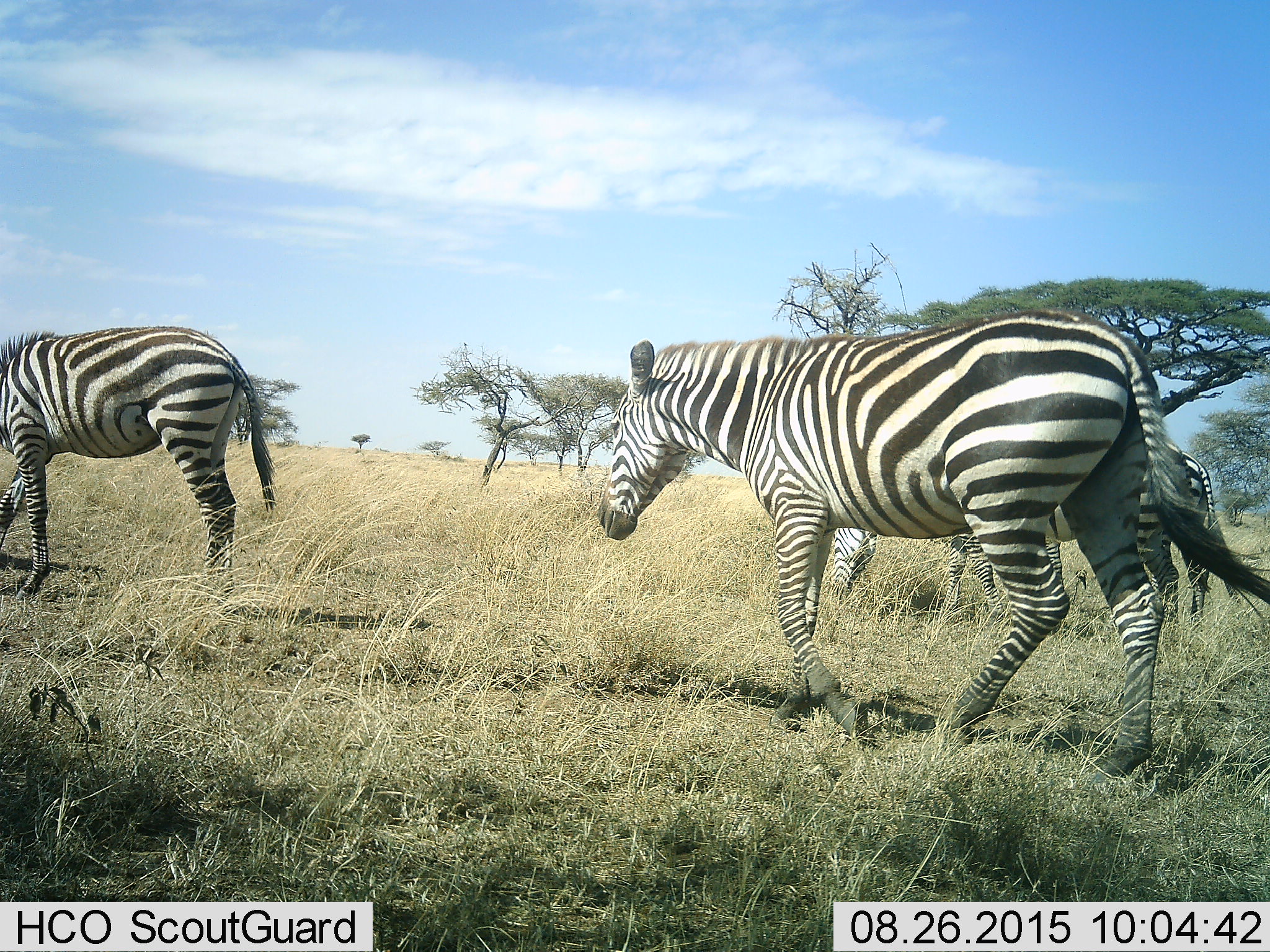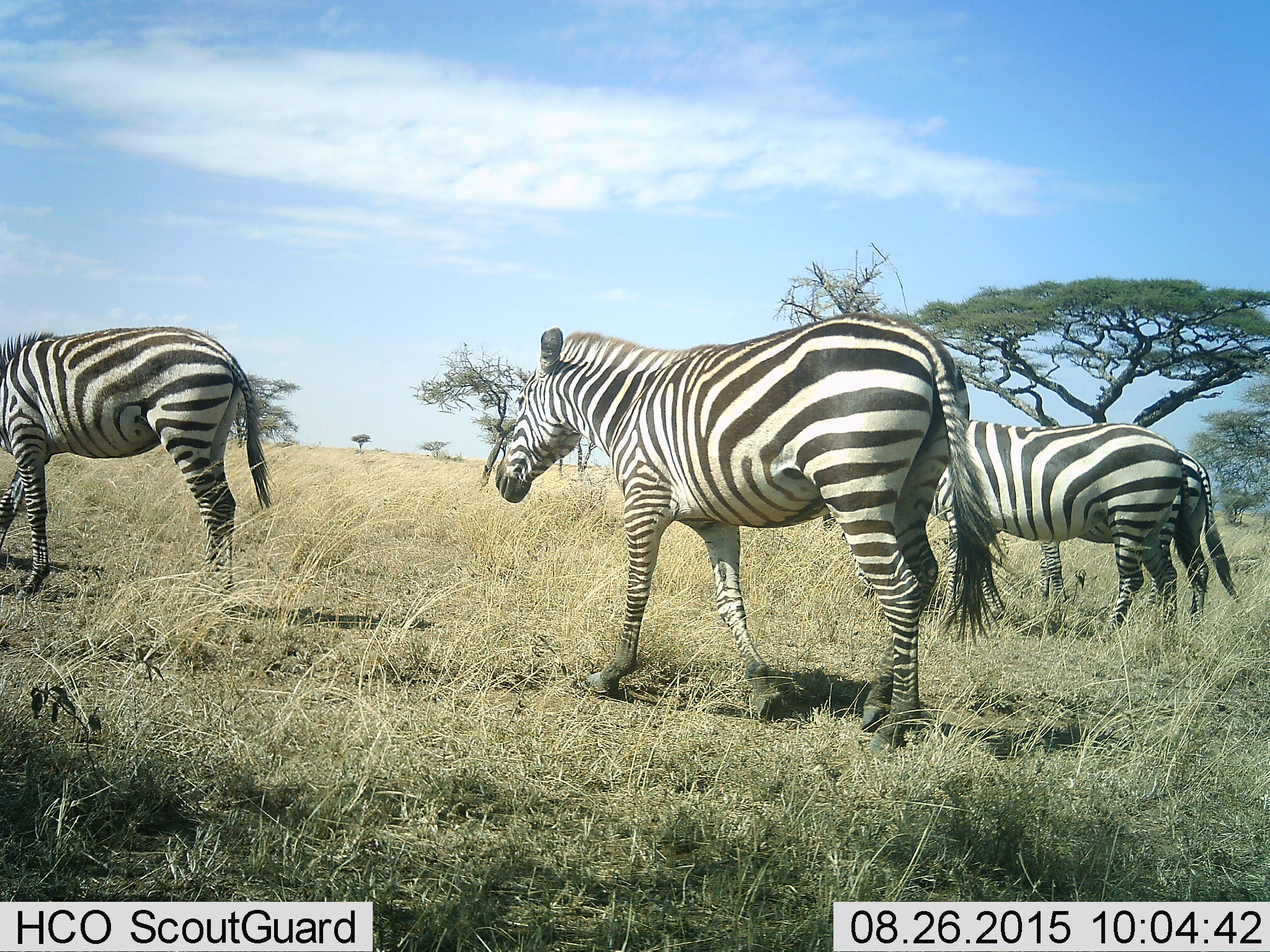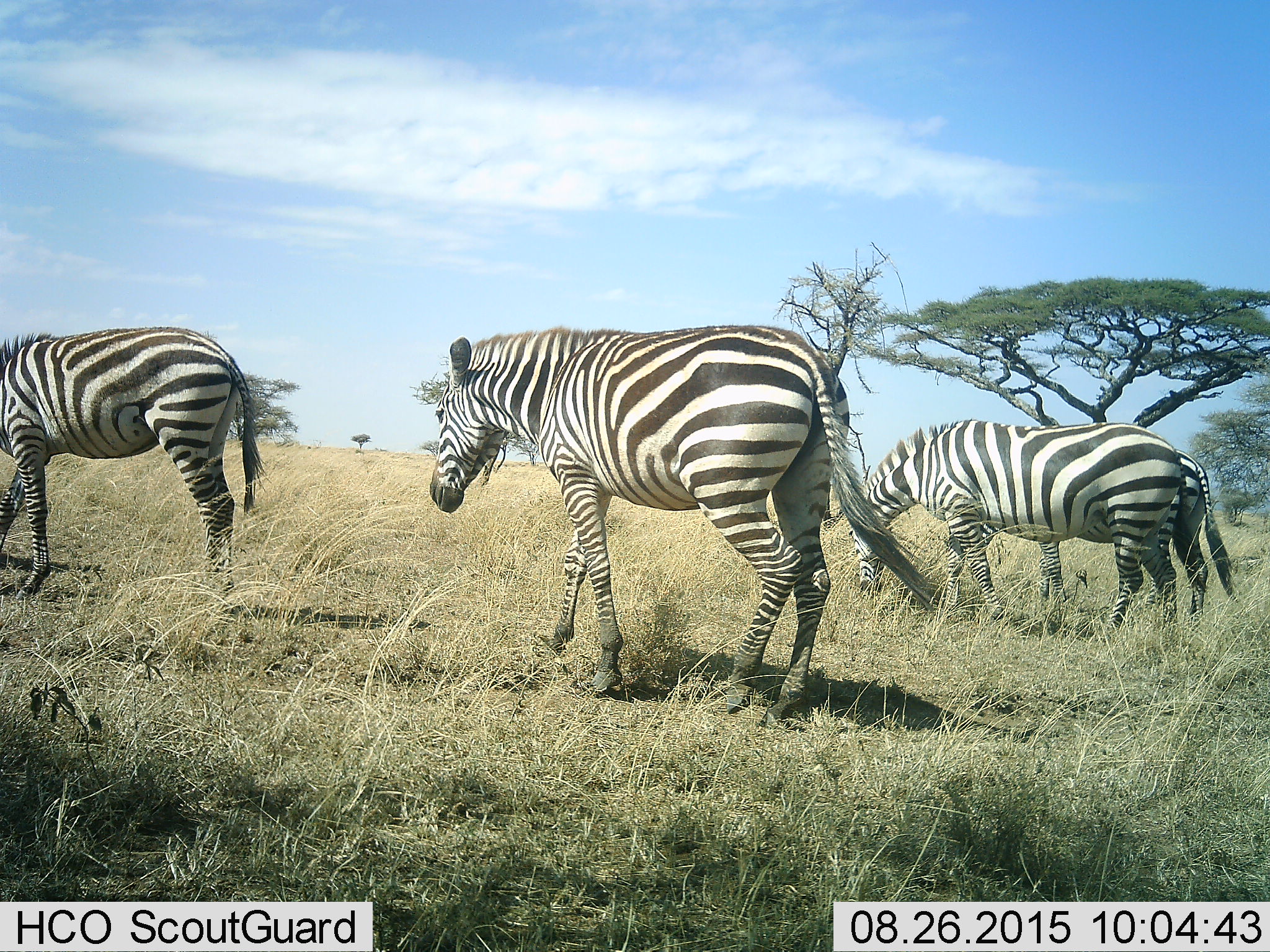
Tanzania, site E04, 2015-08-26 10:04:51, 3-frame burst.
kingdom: Animalia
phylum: Chordata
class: Mammalia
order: Perissodactyla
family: Equidae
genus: Equus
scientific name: Equus quagga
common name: plains zebra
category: zebra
Zebra (plains zebra) (Equus quagga), count 4. Behavior (volunteer vote fractions): standing 38%, resting 6%, moving 94%, interacting 12%. Young present (vote fraction): 6%. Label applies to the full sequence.